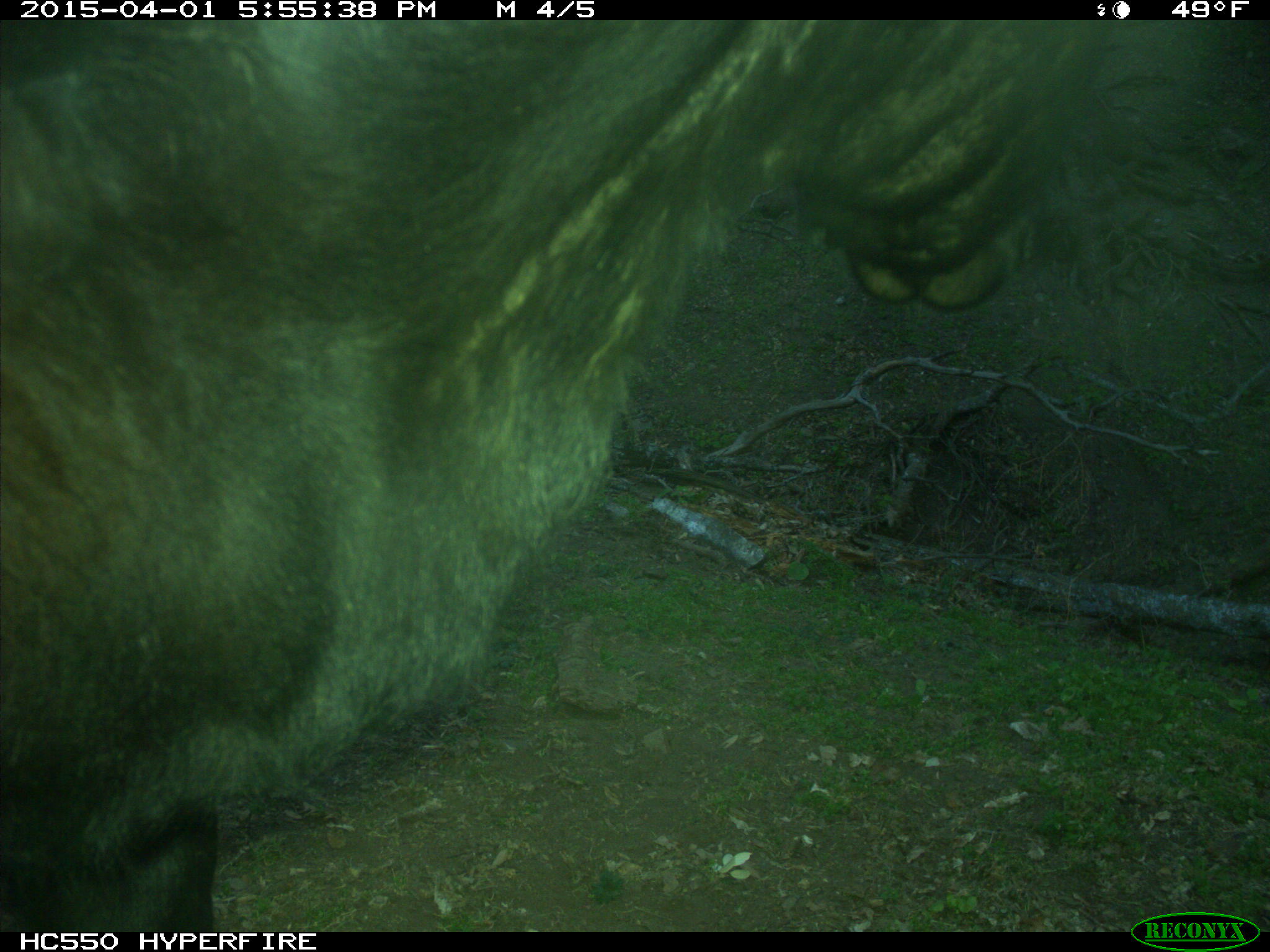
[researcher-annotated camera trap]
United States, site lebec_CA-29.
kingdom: Animalia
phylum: Chordata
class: Mammalia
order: Artiodactyla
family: Bovidae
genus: Bos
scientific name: Bos taurus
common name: domestic cow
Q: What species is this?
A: Bos taurus (domestic cow).